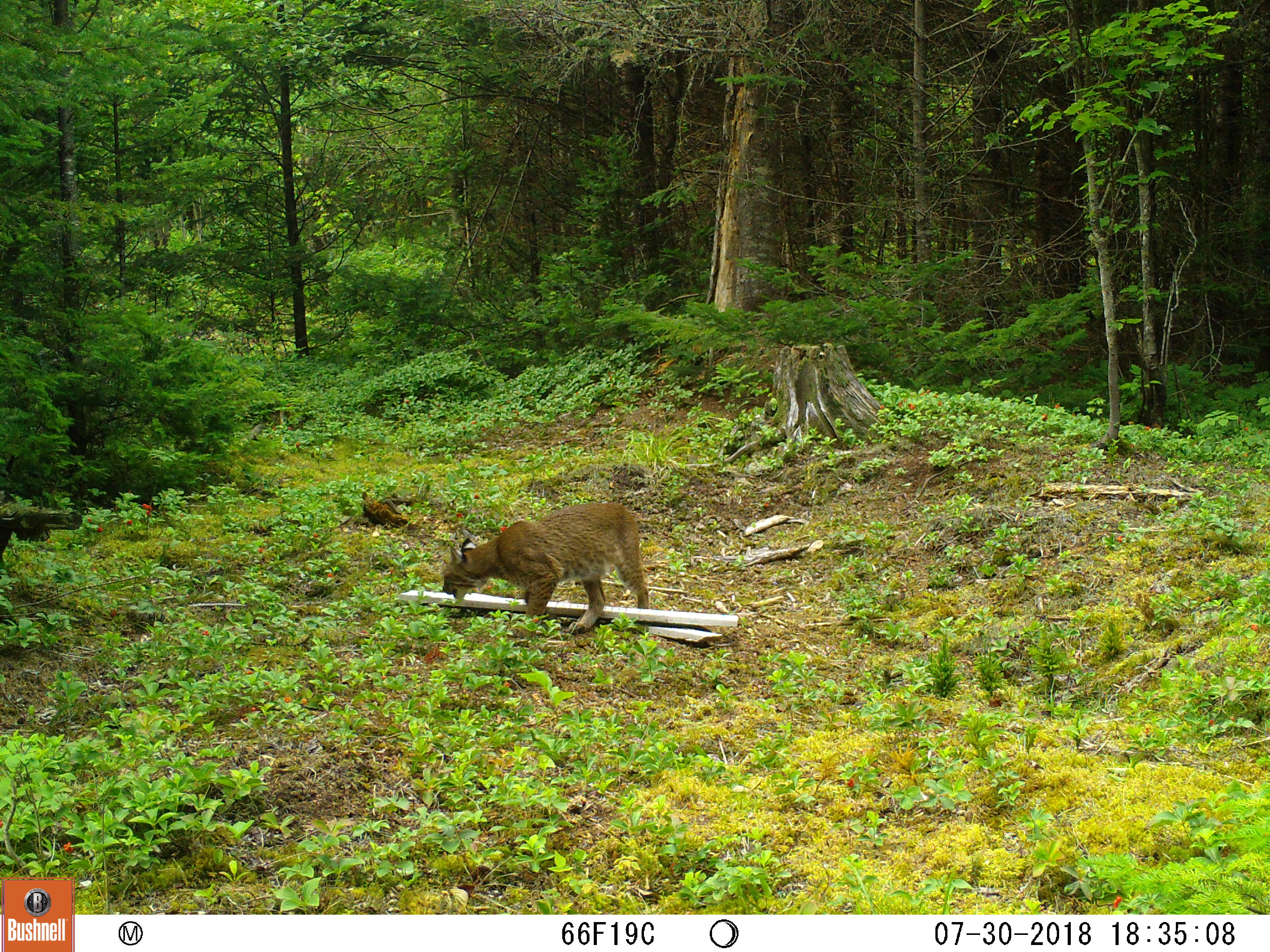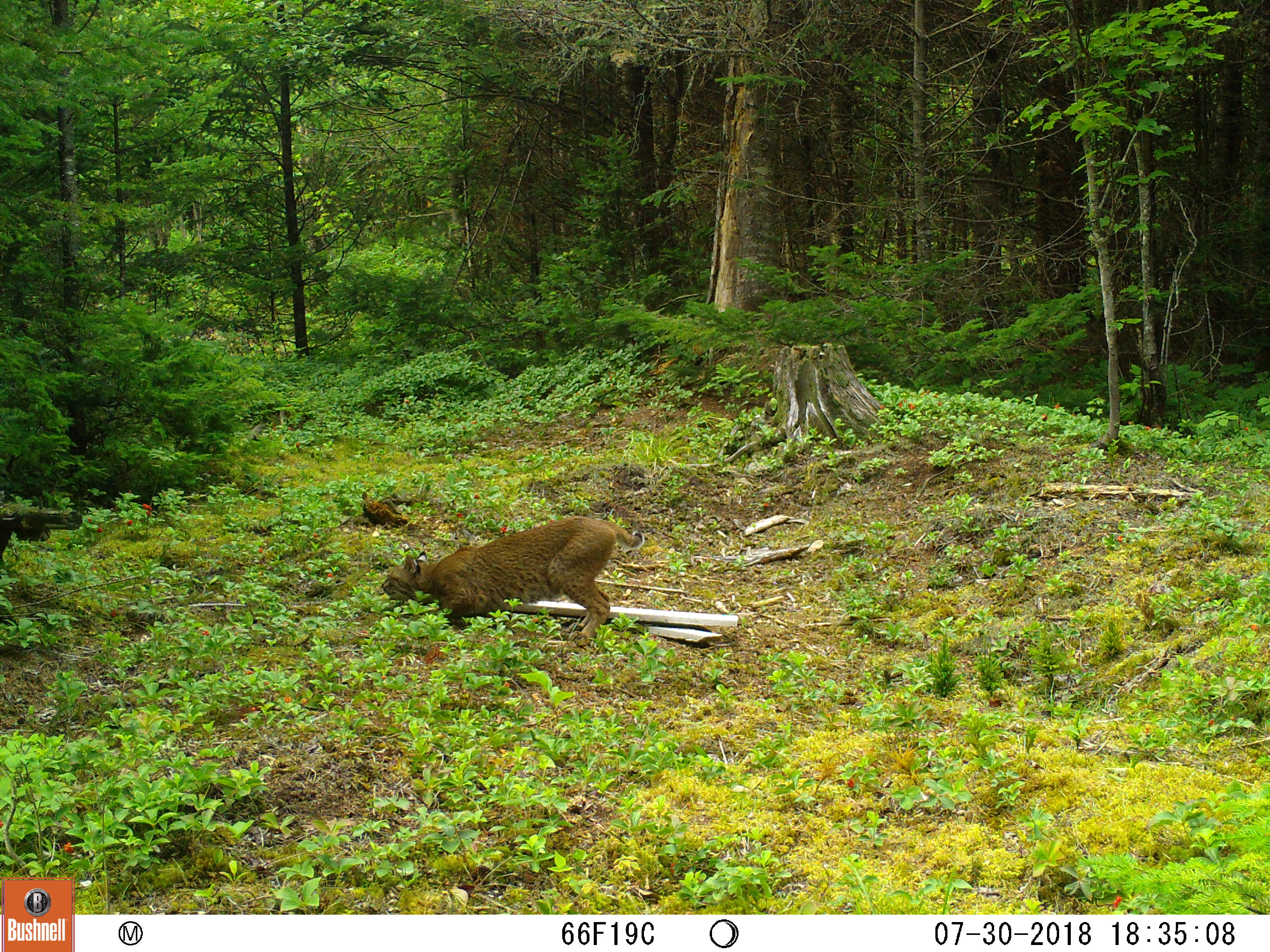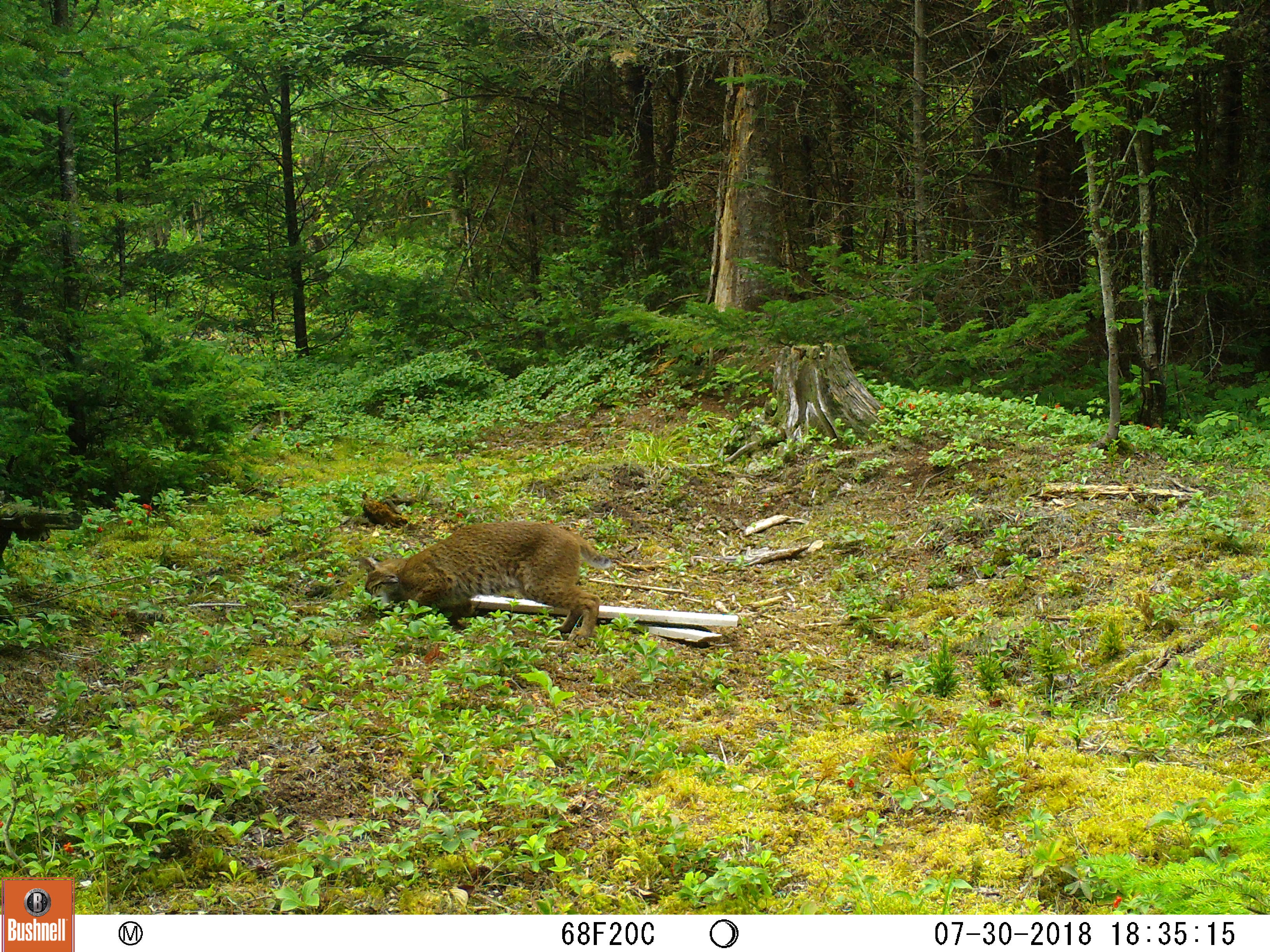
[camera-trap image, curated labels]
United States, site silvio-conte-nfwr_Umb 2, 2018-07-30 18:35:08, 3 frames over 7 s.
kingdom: Animalia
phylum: Chordata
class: Mammalia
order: Carnivora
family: Felidae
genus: Lynx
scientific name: Lynx rufus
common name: bobcat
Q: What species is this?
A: Bobcat (Lynx rufus).